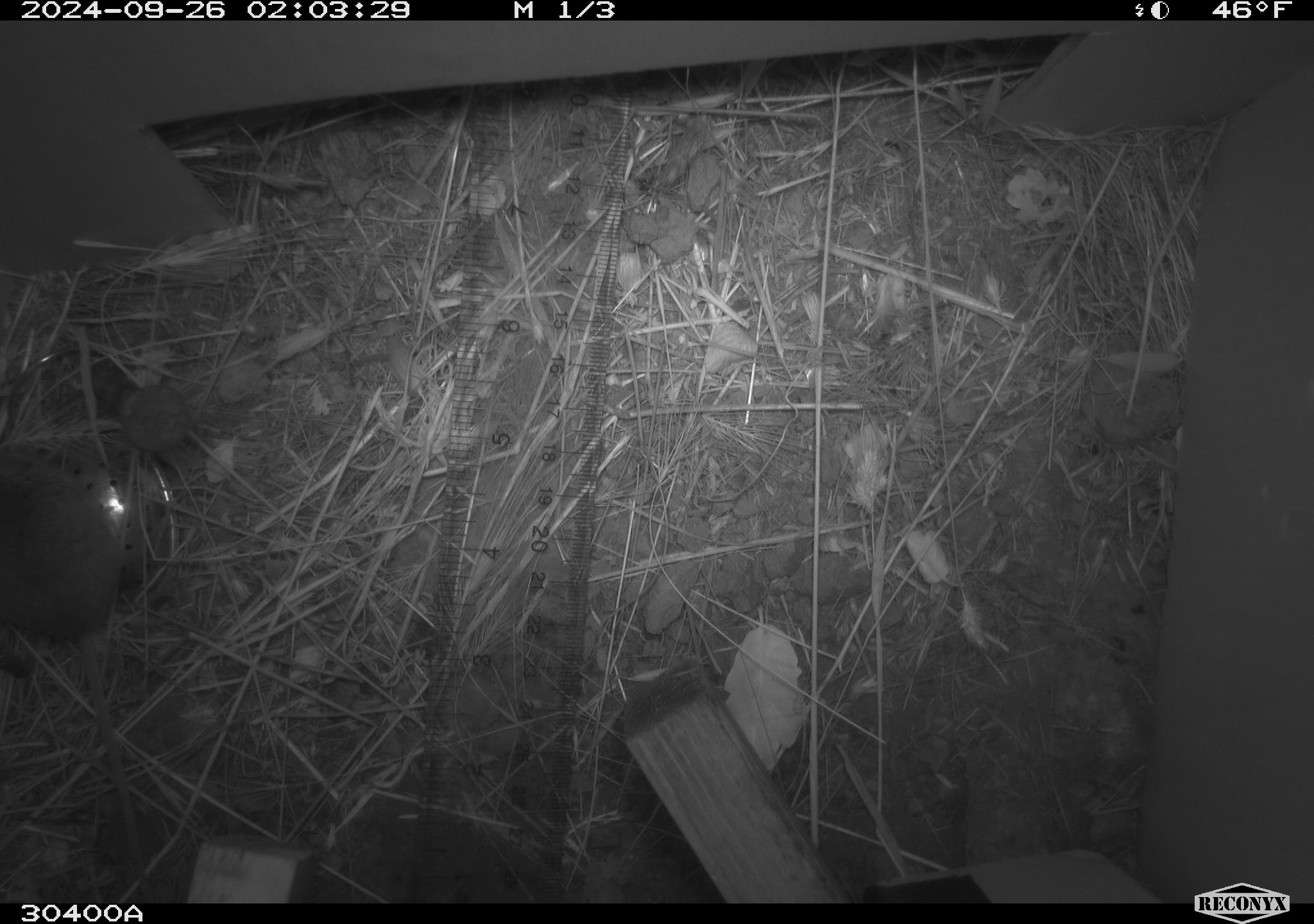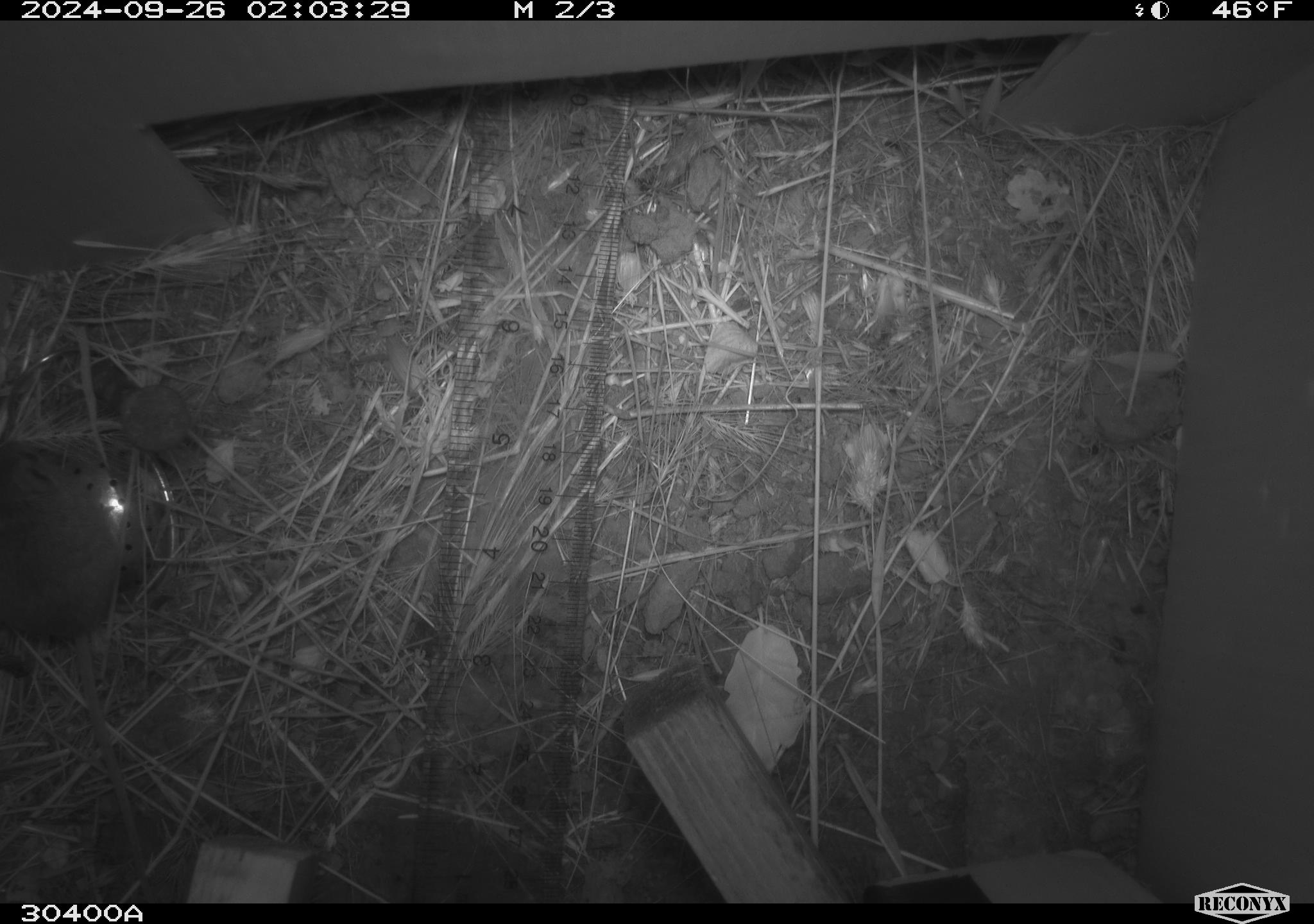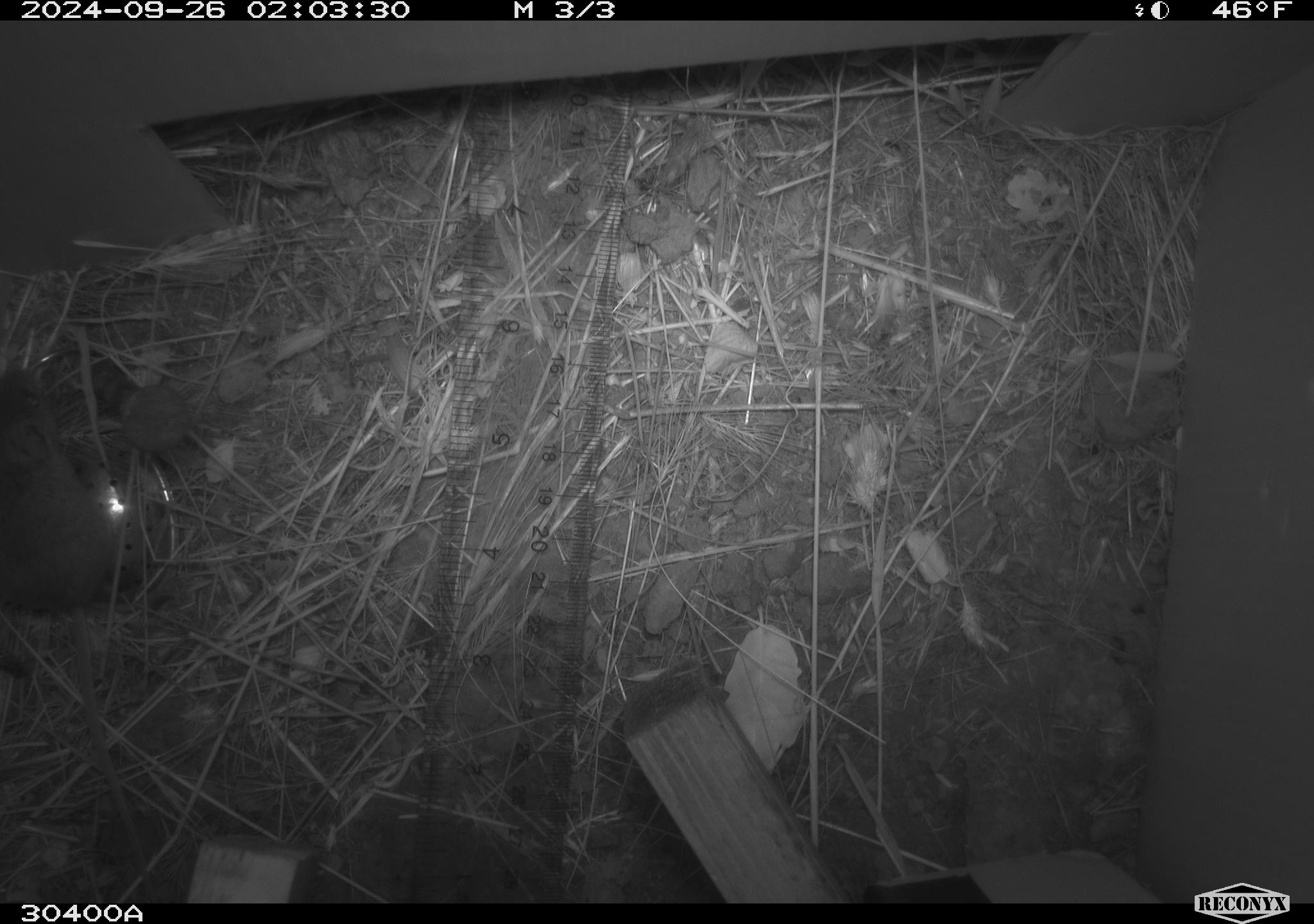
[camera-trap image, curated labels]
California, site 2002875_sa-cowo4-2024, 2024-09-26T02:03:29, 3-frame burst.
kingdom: Animalia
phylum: Chordata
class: Mammalia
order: Rodentia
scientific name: Rodentia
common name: mouse species